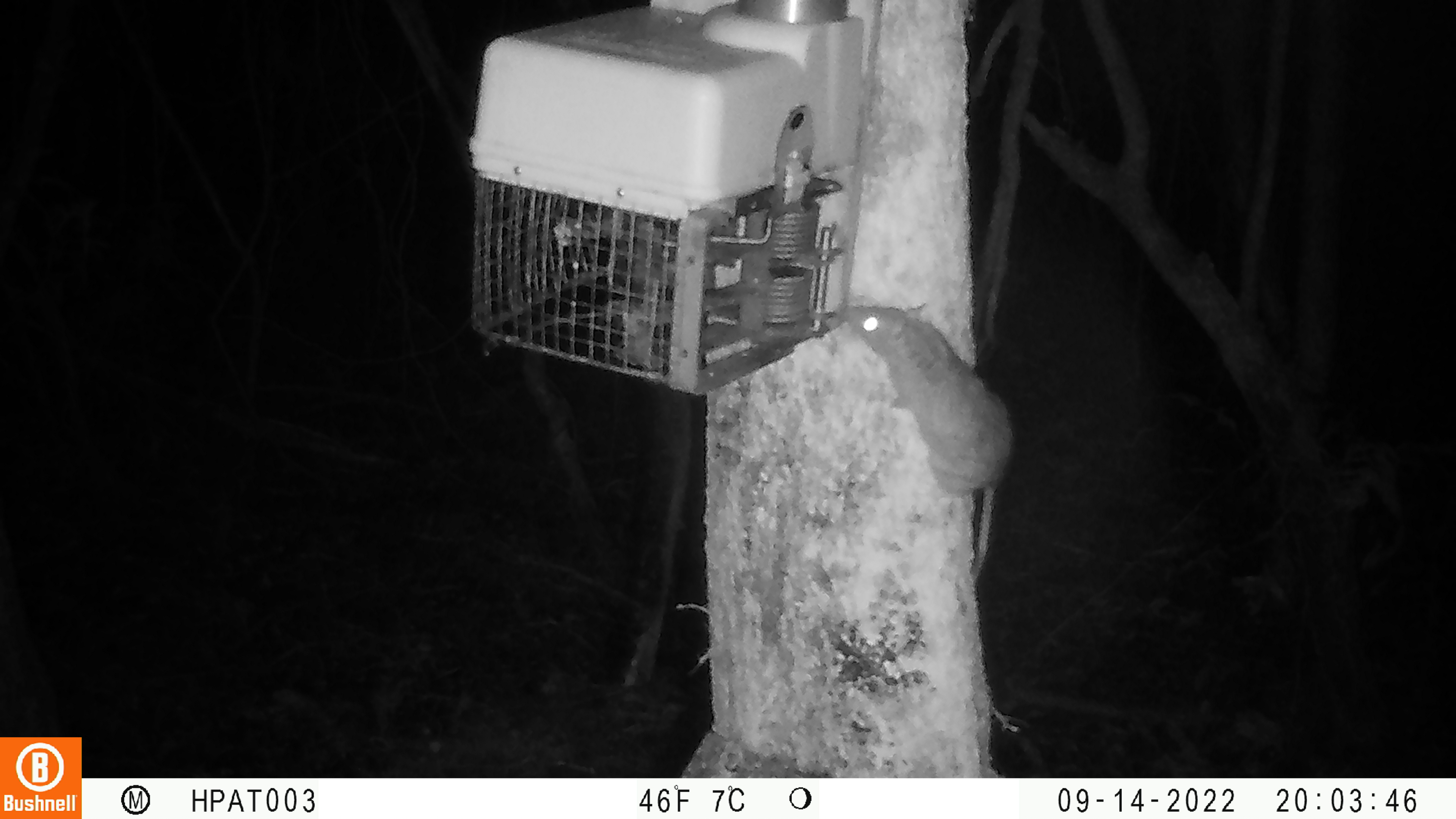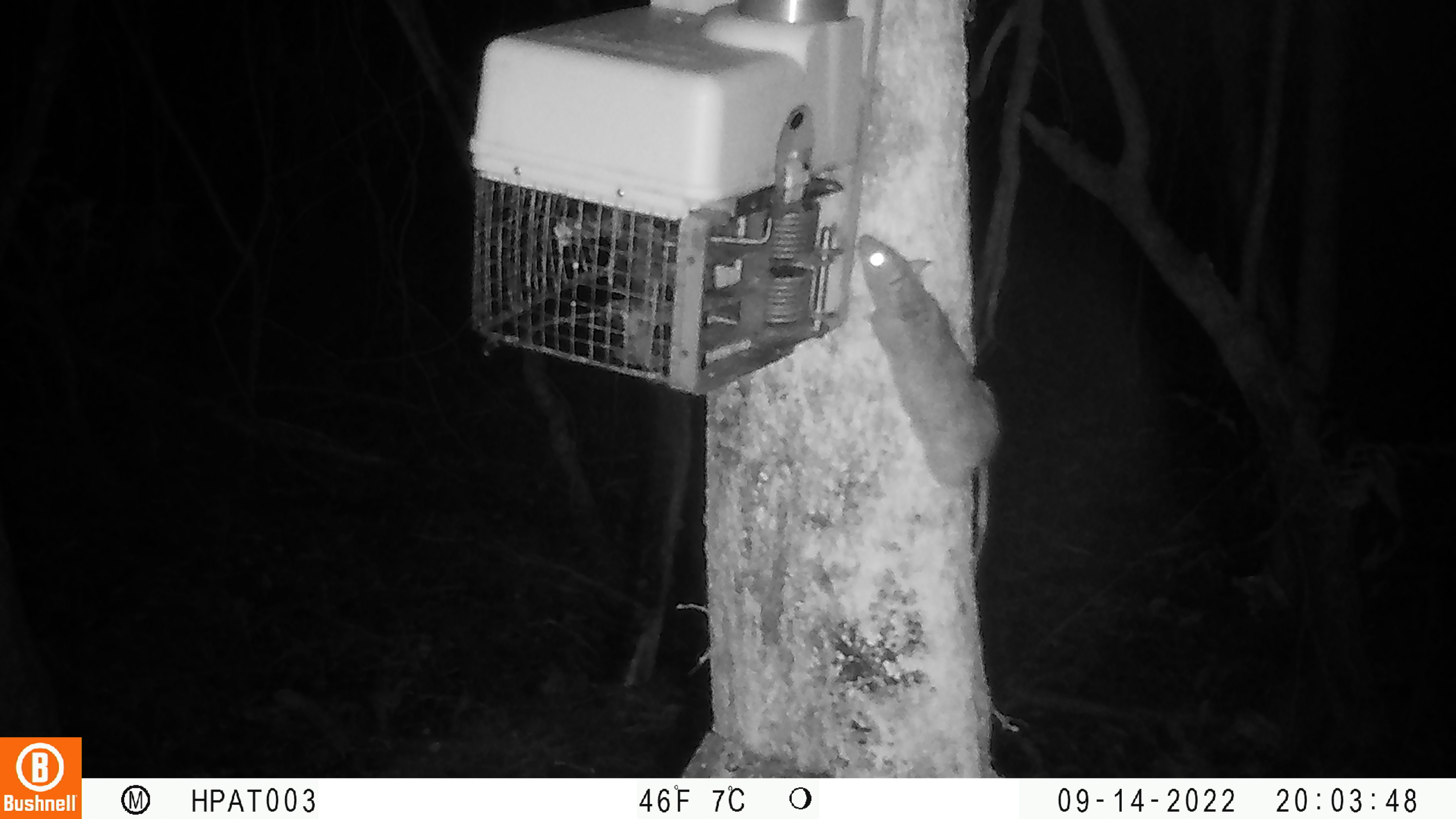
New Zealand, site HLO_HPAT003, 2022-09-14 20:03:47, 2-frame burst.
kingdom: Animalia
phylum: Chordata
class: Mammalia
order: Rodentia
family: Muridae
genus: Rattus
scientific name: Rattus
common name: rat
Rat (Rattus).